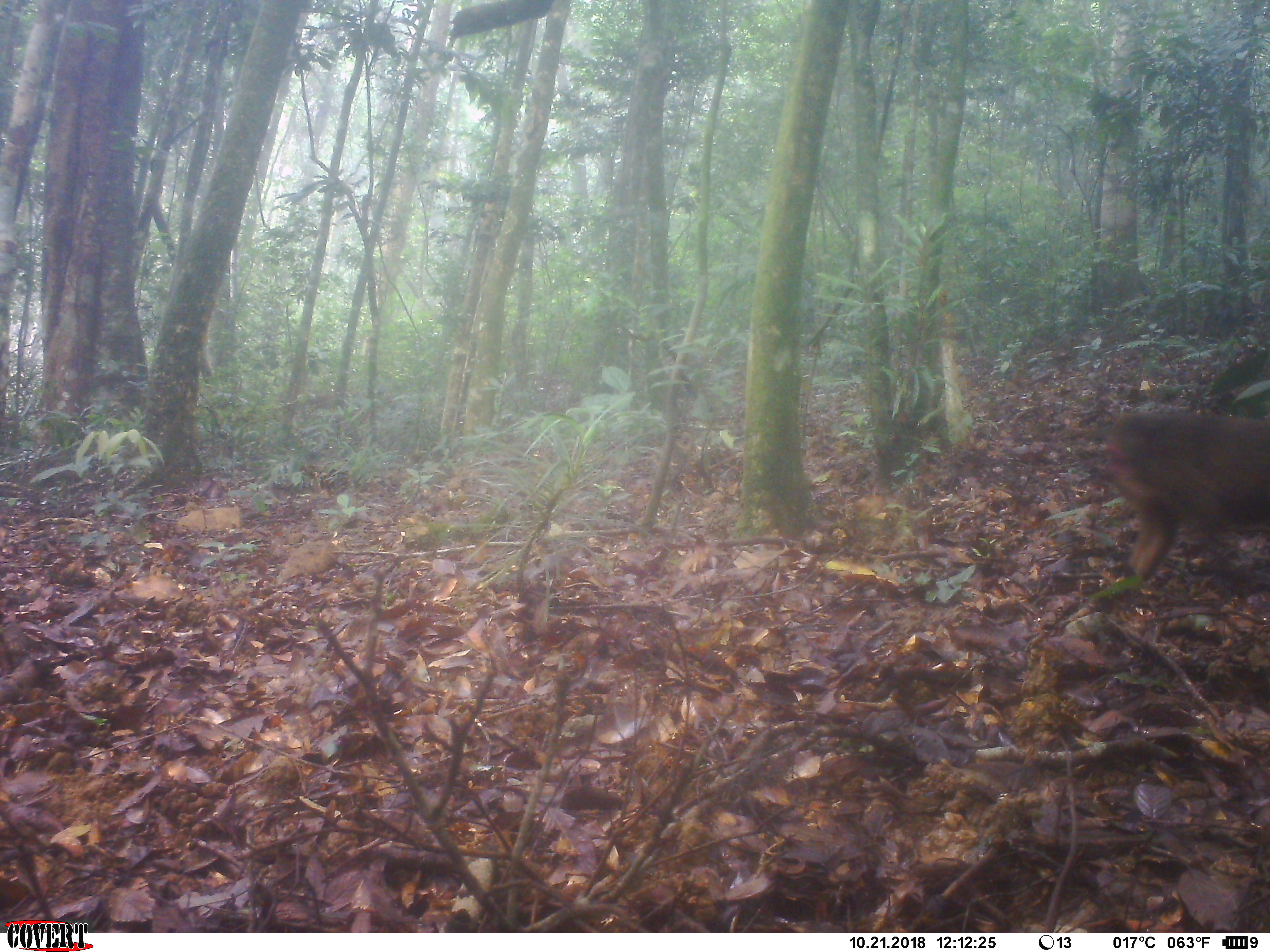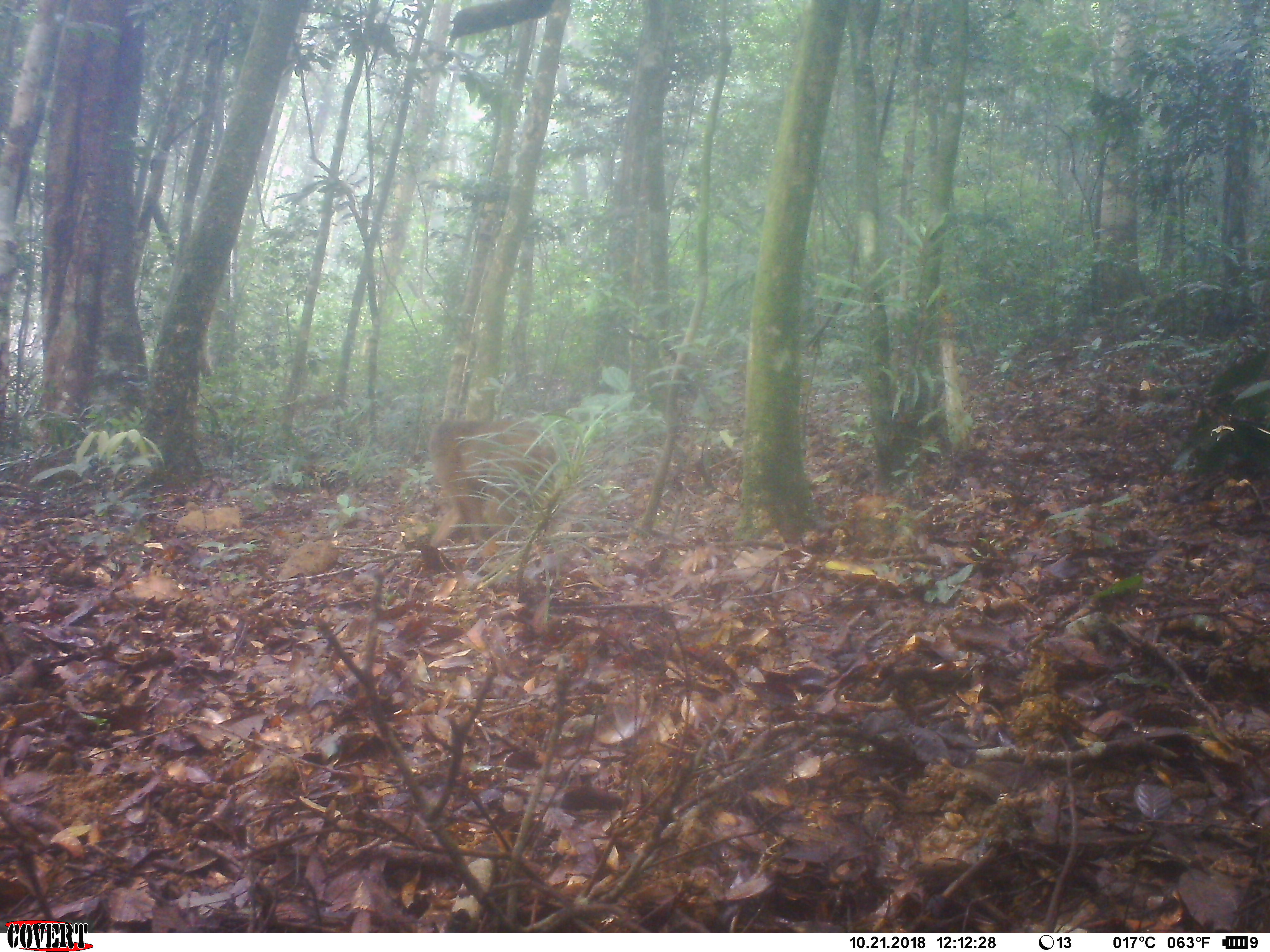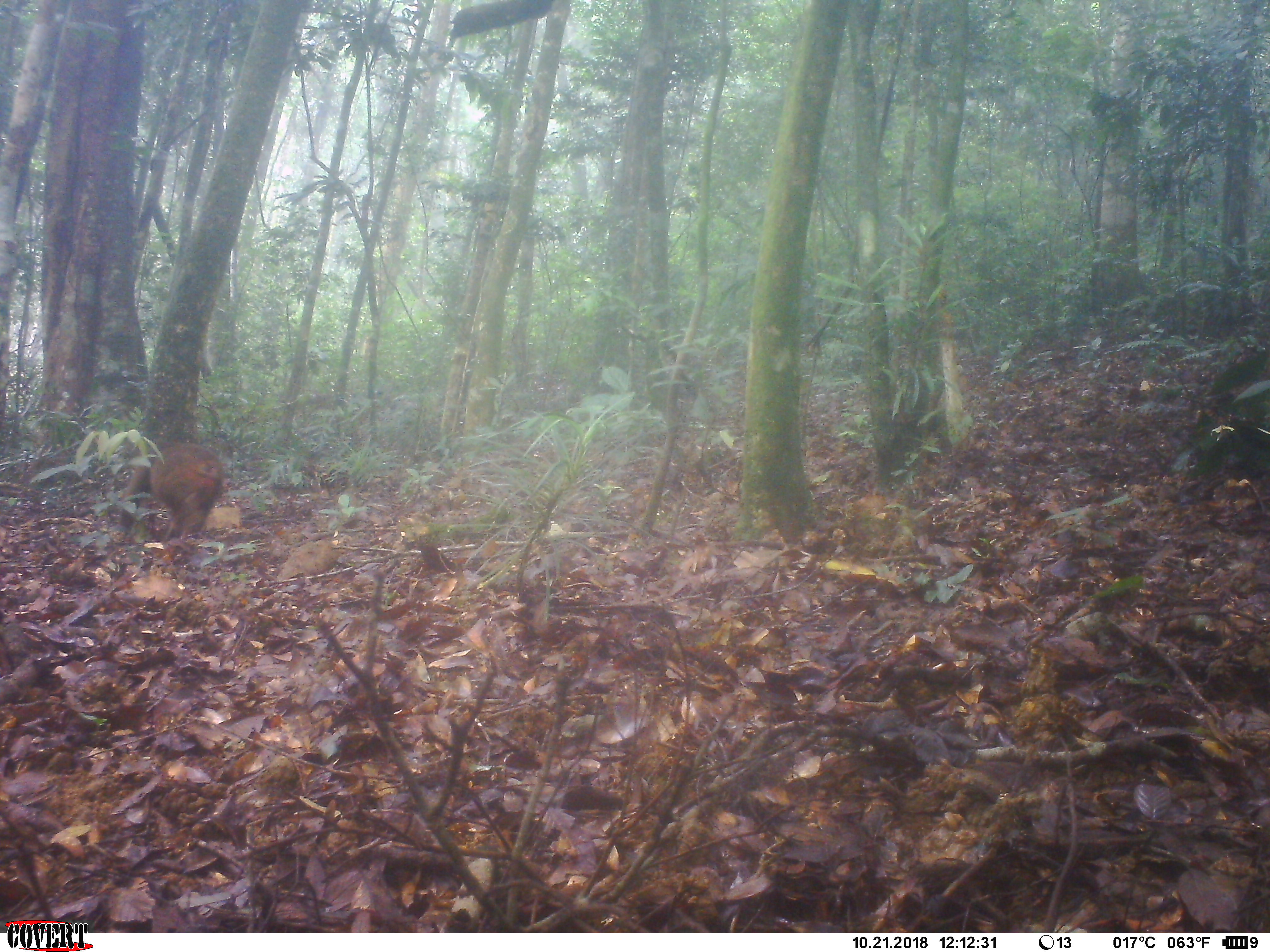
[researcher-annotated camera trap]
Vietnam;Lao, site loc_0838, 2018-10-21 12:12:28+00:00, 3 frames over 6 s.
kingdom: Animalia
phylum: Chordata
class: Mammalia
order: Primates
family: Cercopithecidae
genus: Macaca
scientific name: Macaca arctoides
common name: stump-tailed macaque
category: stump tailed macaque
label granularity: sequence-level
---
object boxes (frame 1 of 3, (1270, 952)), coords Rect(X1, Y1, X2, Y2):
stump tailed macaque: Rect(1106, 409, 1270, 583)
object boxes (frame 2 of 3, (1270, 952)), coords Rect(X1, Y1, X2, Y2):
stump tailed macaque: Rect(428, 419, 602, 546)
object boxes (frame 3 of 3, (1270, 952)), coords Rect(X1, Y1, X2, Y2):
stump tailed macaque: Rect(119, 440, 224, 542)